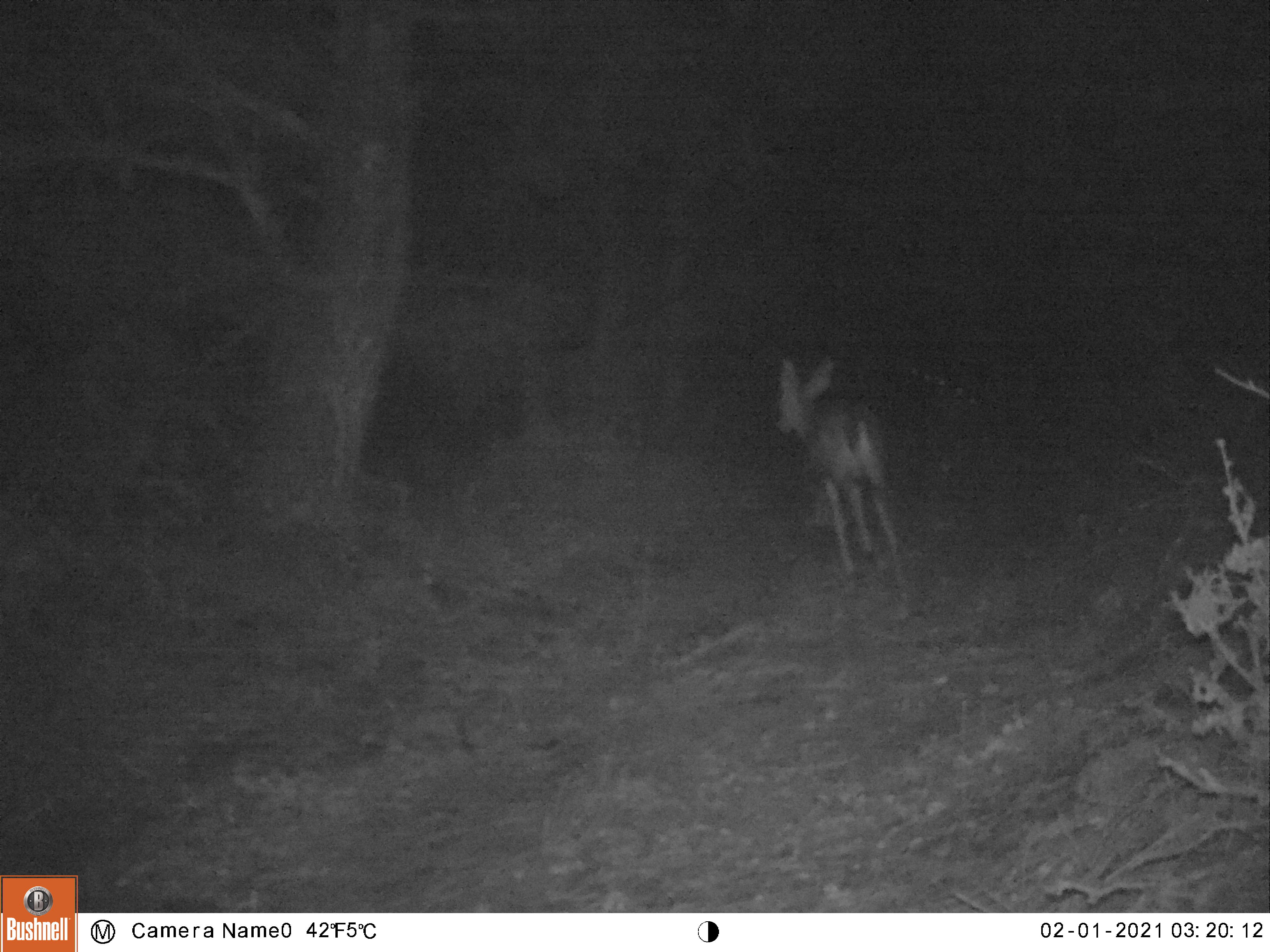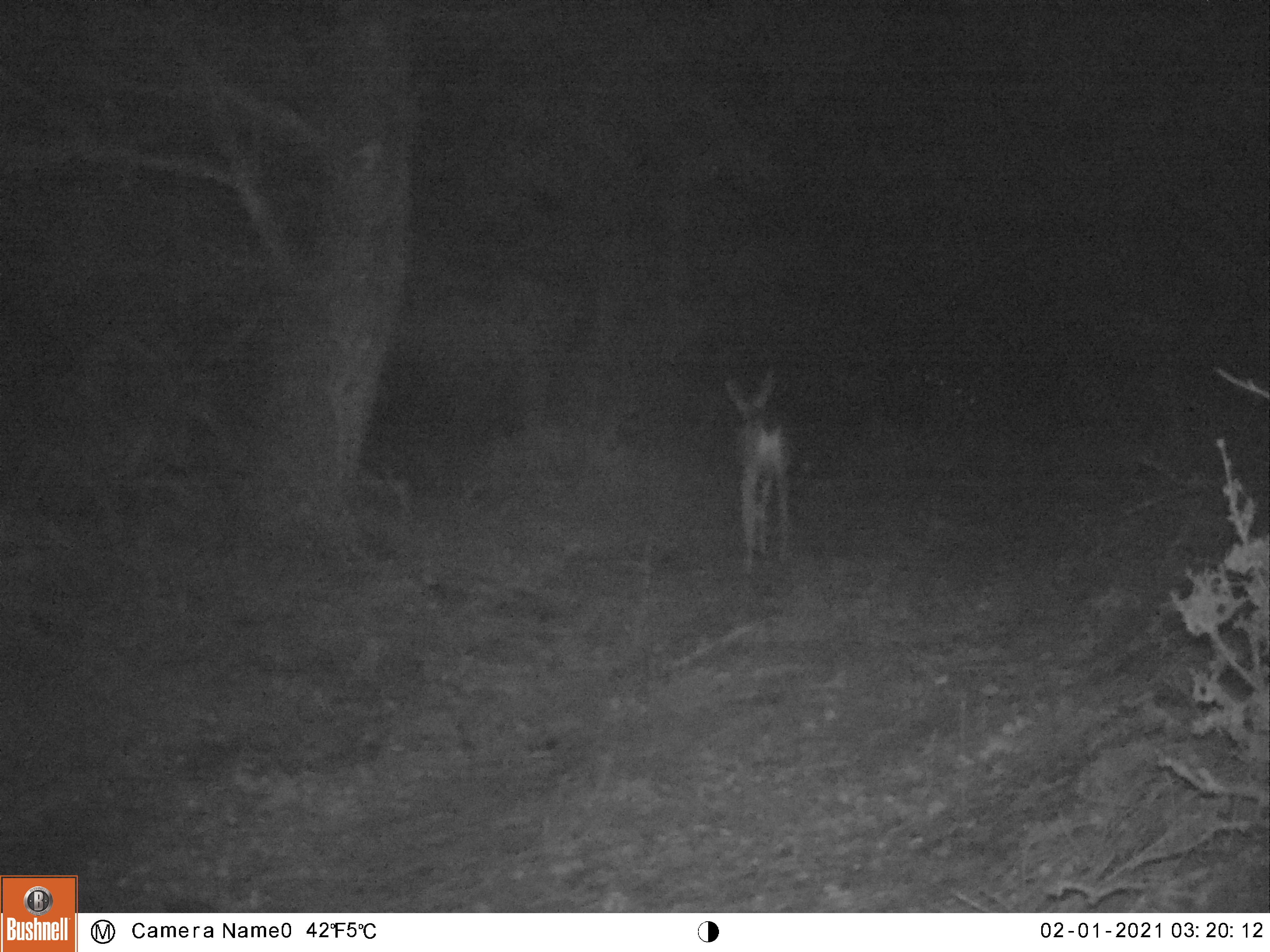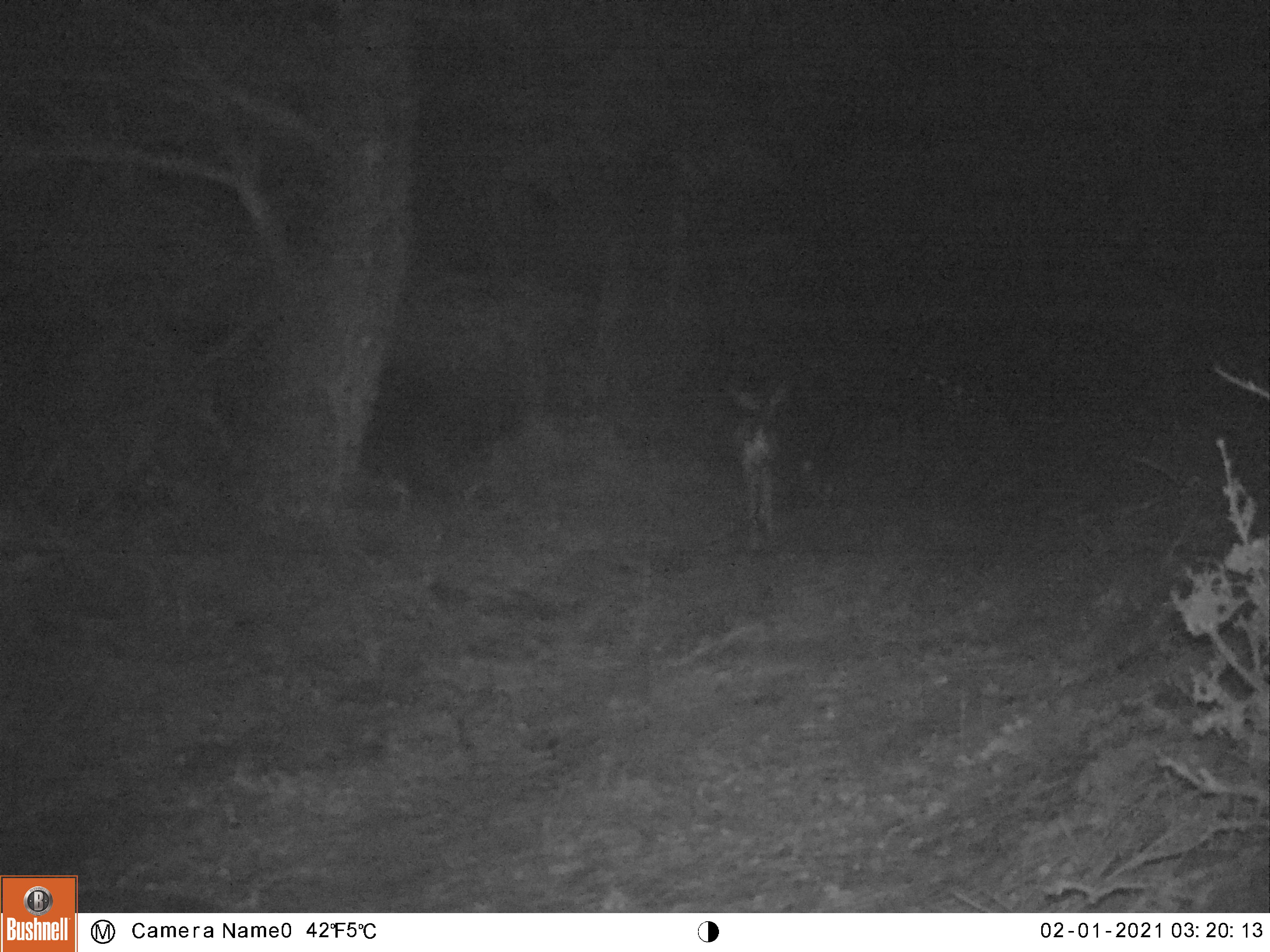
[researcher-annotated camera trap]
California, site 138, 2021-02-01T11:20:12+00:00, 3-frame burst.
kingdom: Animalia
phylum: Chordata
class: Mammalia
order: Artiodactyla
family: Cervidae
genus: Odocoileus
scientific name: Odocoileus hemionus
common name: mule deer